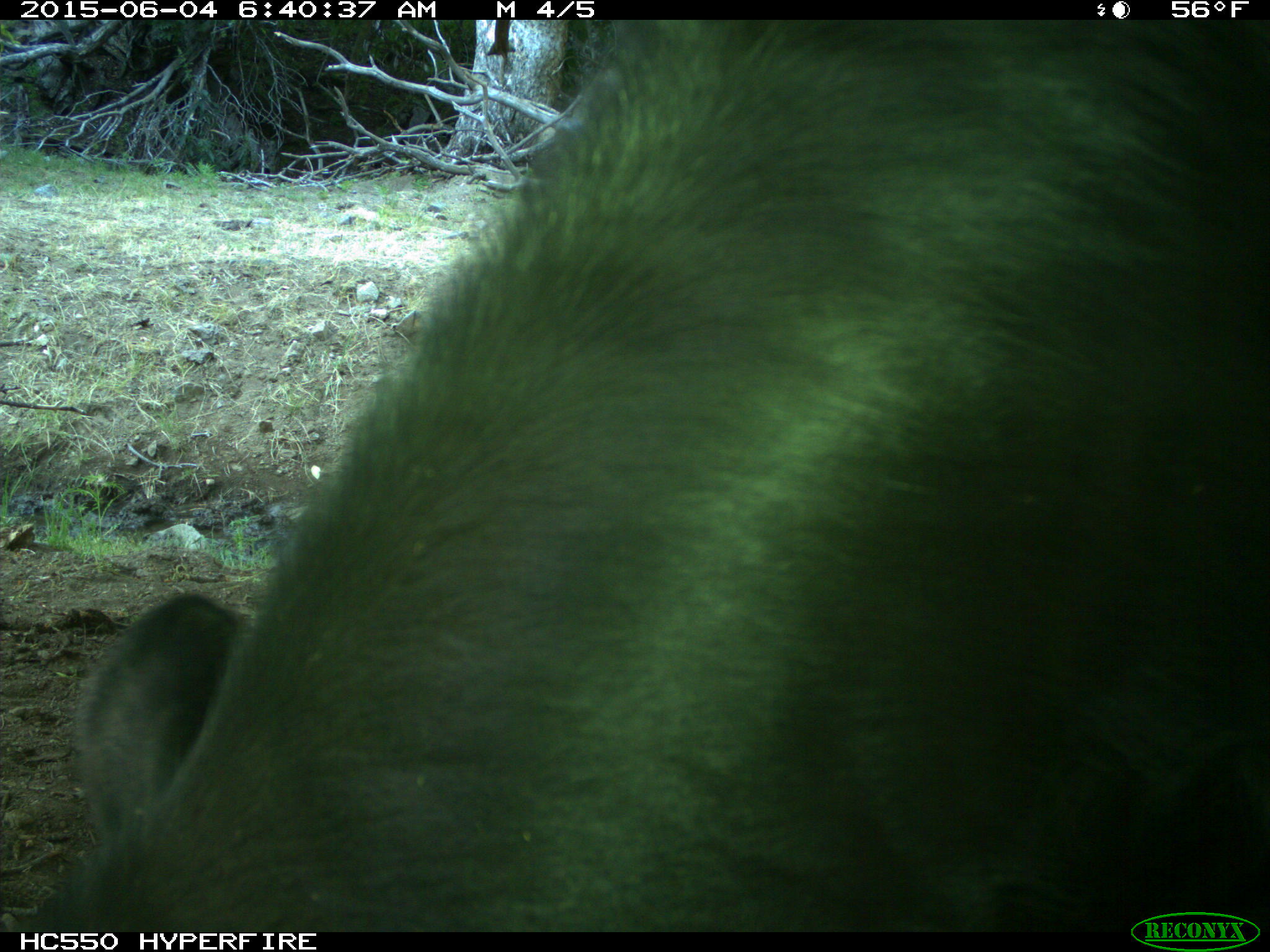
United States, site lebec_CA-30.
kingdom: Animalia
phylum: Chordata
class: Mammalia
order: Artiodactyla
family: Bovidae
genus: Bos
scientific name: Bos taurus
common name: domestic cow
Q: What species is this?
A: Bos taurus (domestic cow).